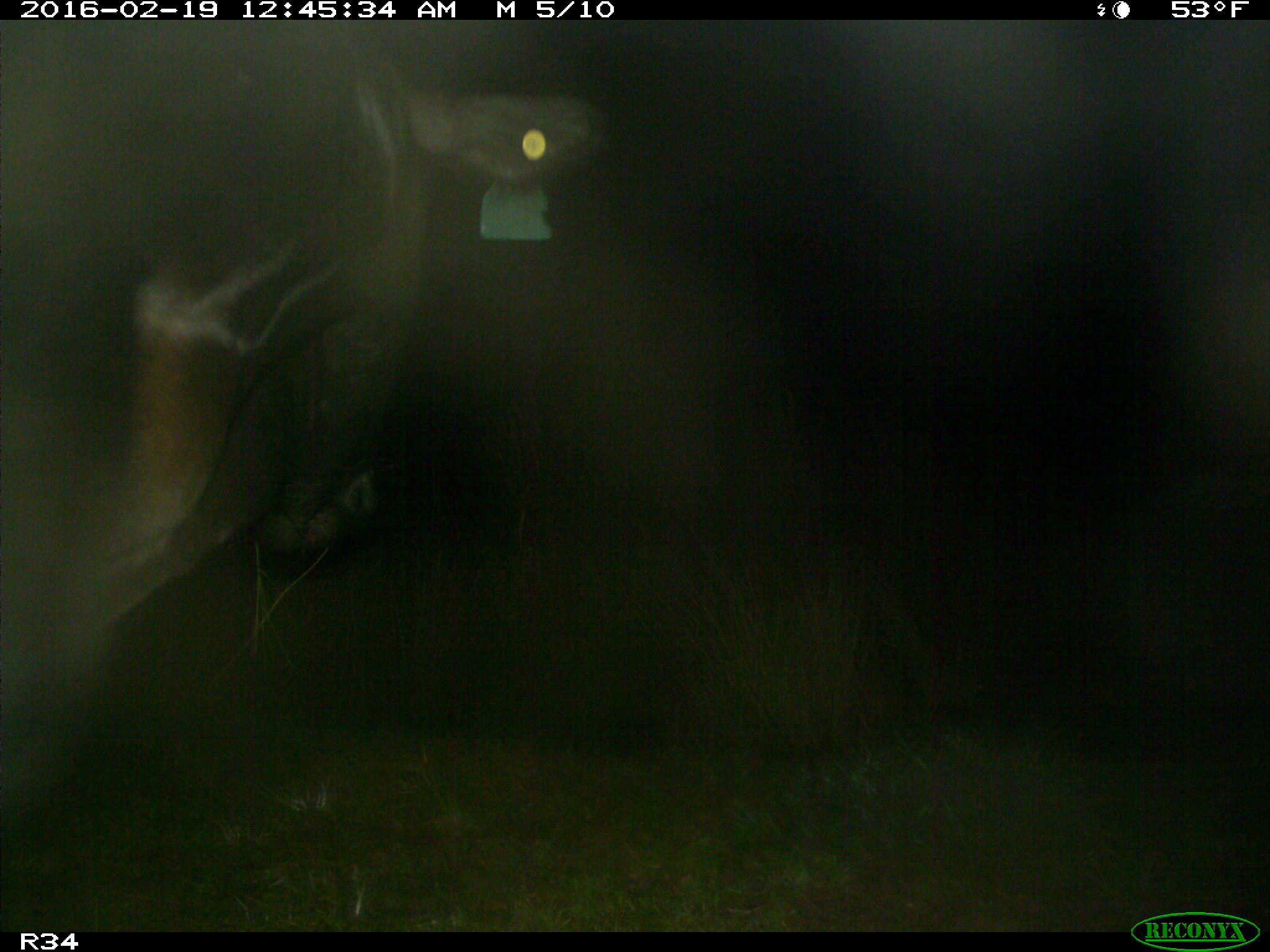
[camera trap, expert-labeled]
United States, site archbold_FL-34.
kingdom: Animalia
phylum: Chordata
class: Mammalia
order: Artiodactyla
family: Bovidae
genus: Bos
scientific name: Bos taurus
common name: domestic cow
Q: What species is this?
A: Bos taurus (domestic cow).